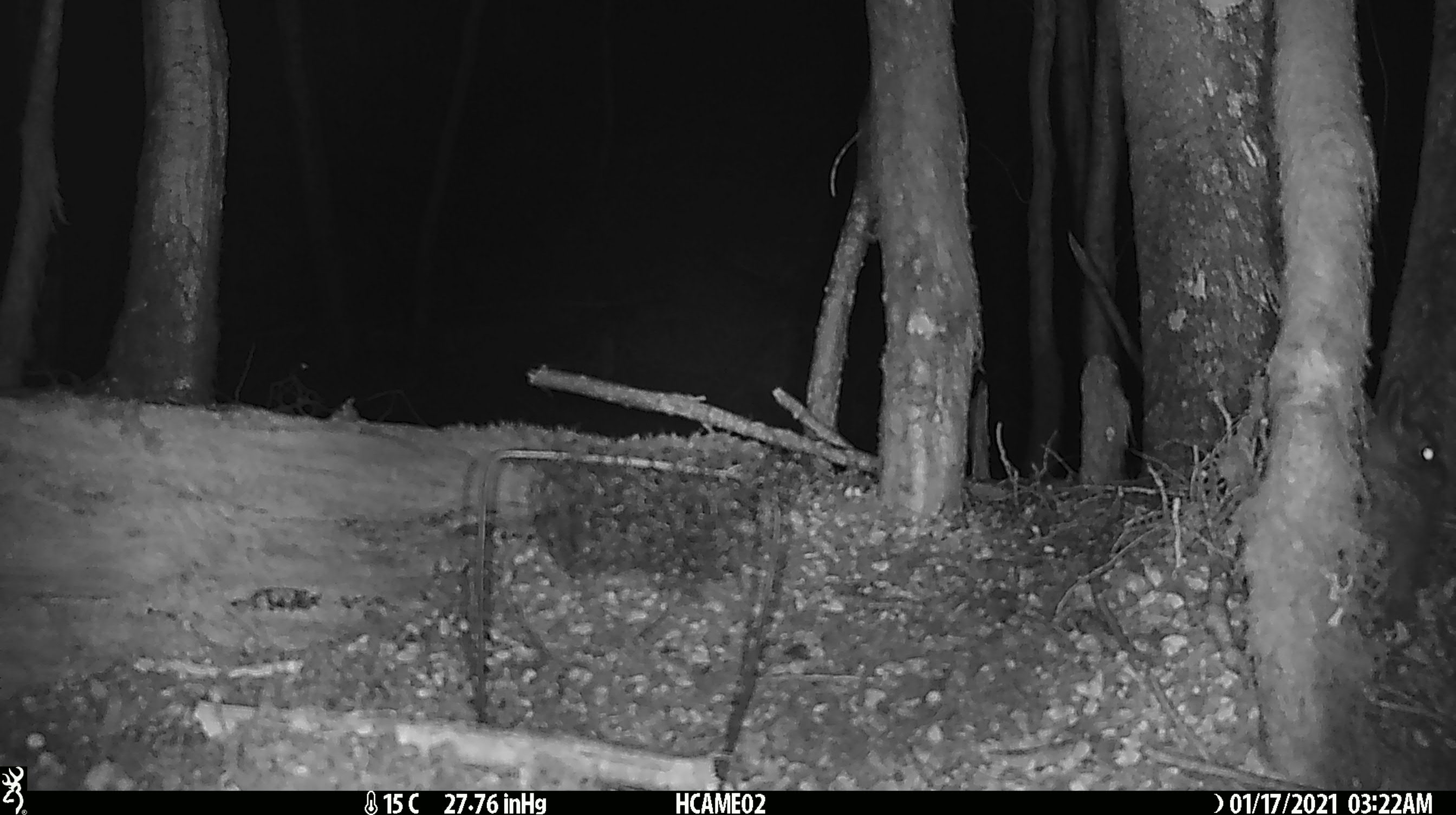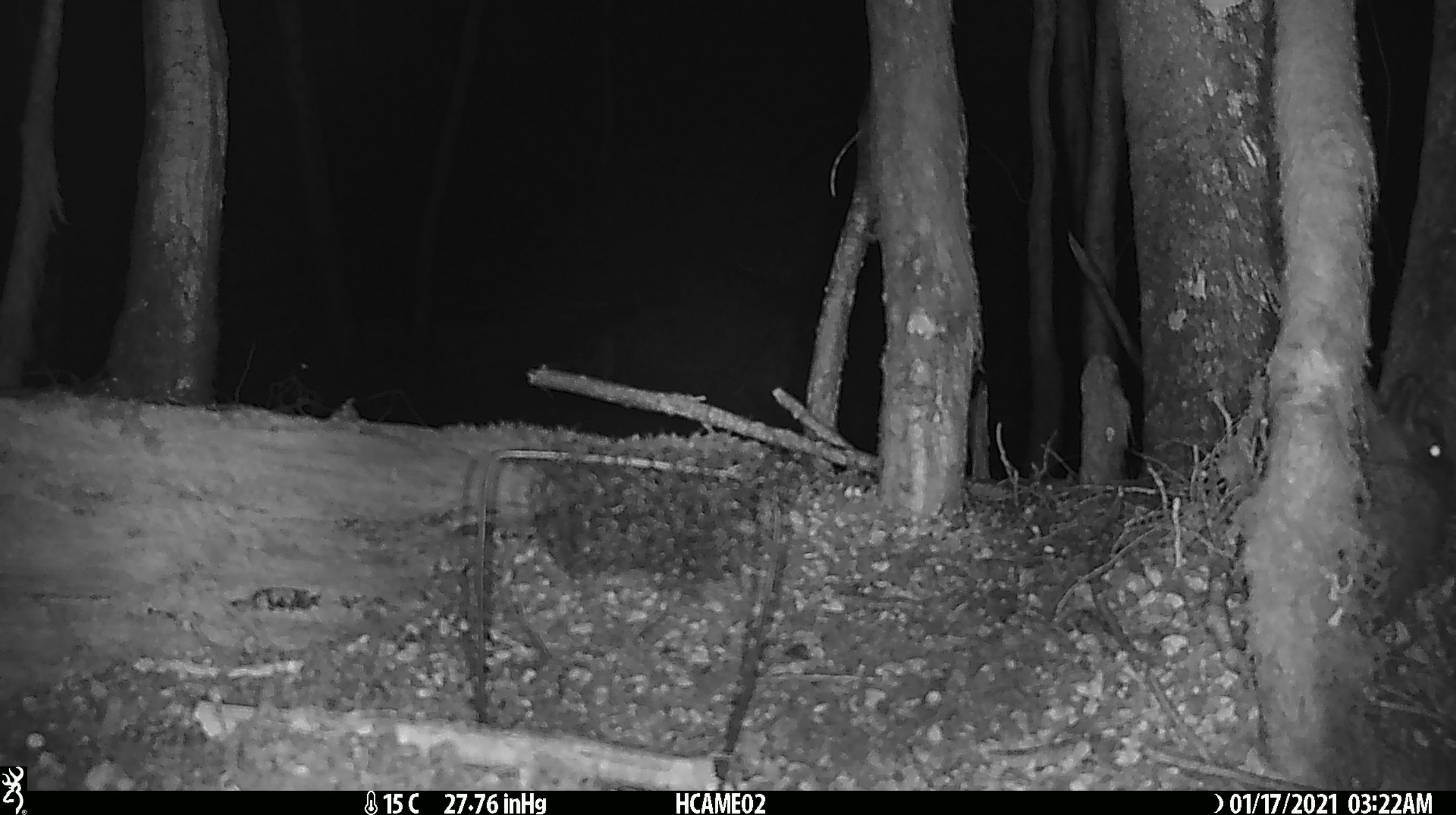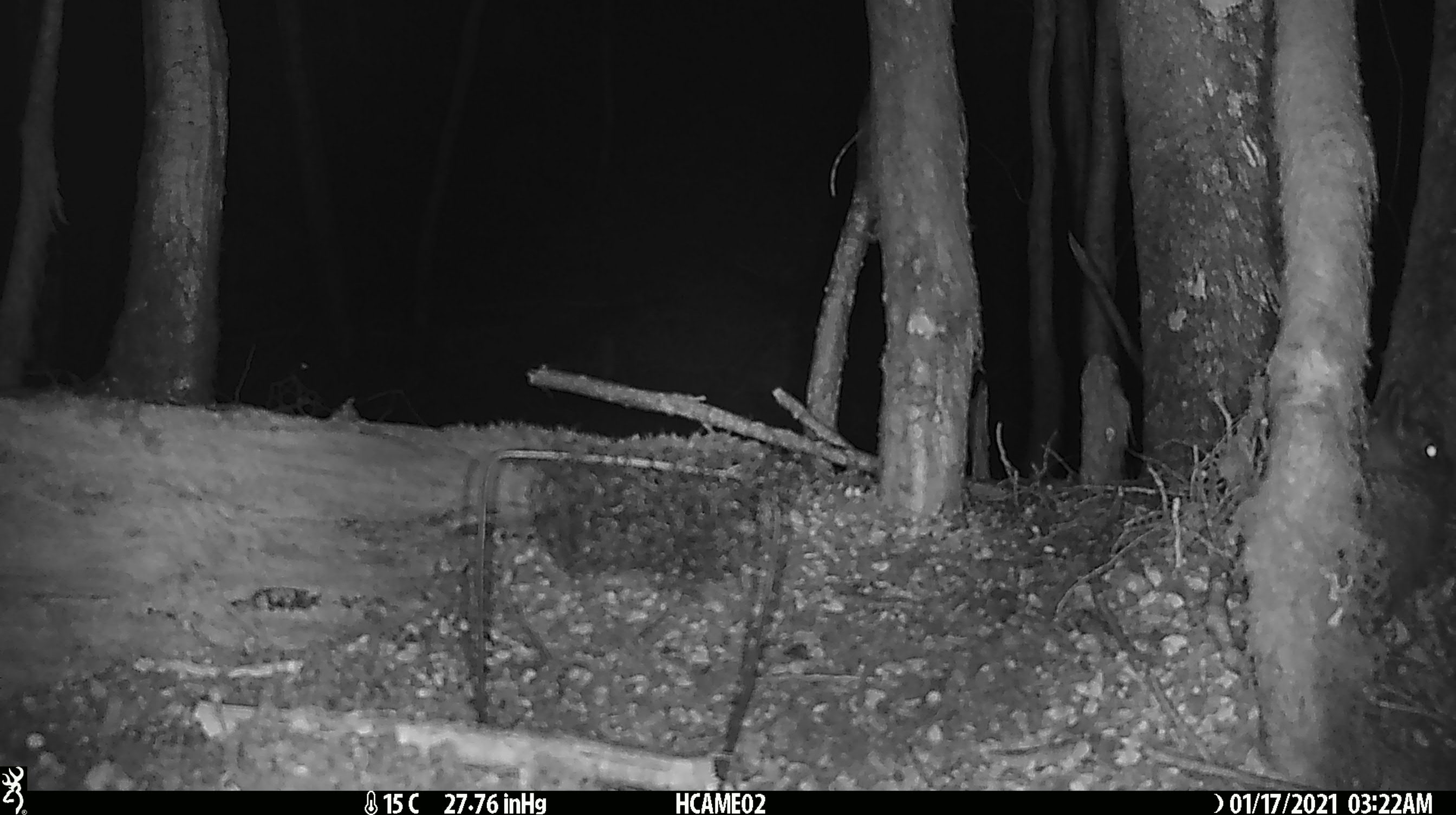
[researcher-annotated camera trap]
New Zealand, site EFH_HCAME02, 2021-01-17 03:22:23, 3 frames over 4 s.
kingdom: Animalia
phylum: Chordata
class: Mammalia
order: Lagomorpha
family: Leporidae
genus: Oryctolagus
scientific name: Oryctolagus cuniculus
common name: european rabbit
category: rabbit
Rabbit (european rabbit) (Oryctolagus cuniculus).